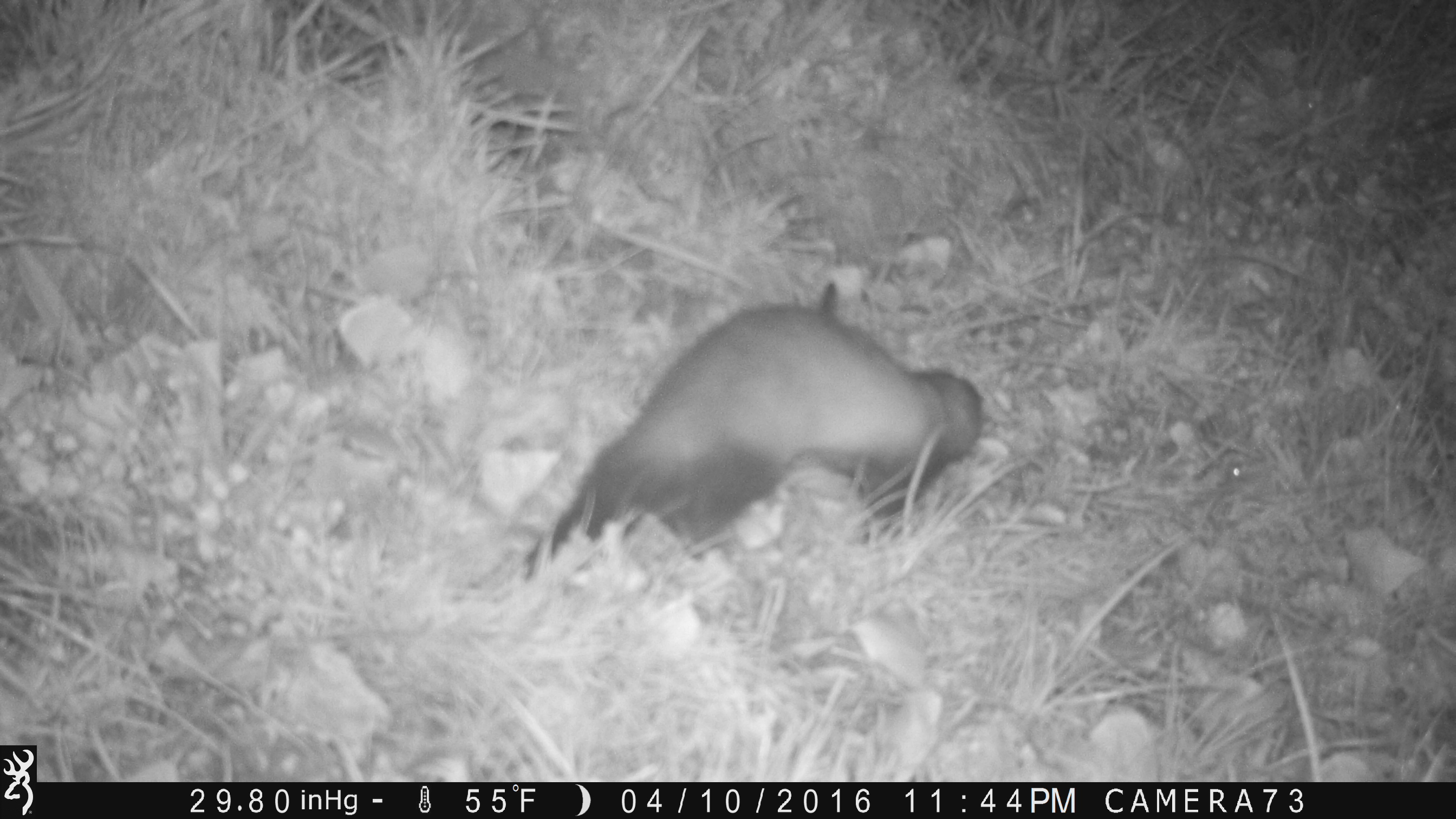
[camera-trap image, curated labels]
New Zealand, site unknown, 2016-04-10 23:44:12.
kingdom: Animalia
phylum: Chordata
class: Mammalia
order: Carnivora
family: Mustelidae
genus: Mustela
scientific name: Mustela furo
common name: ferret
Ferret (Mustela furo).